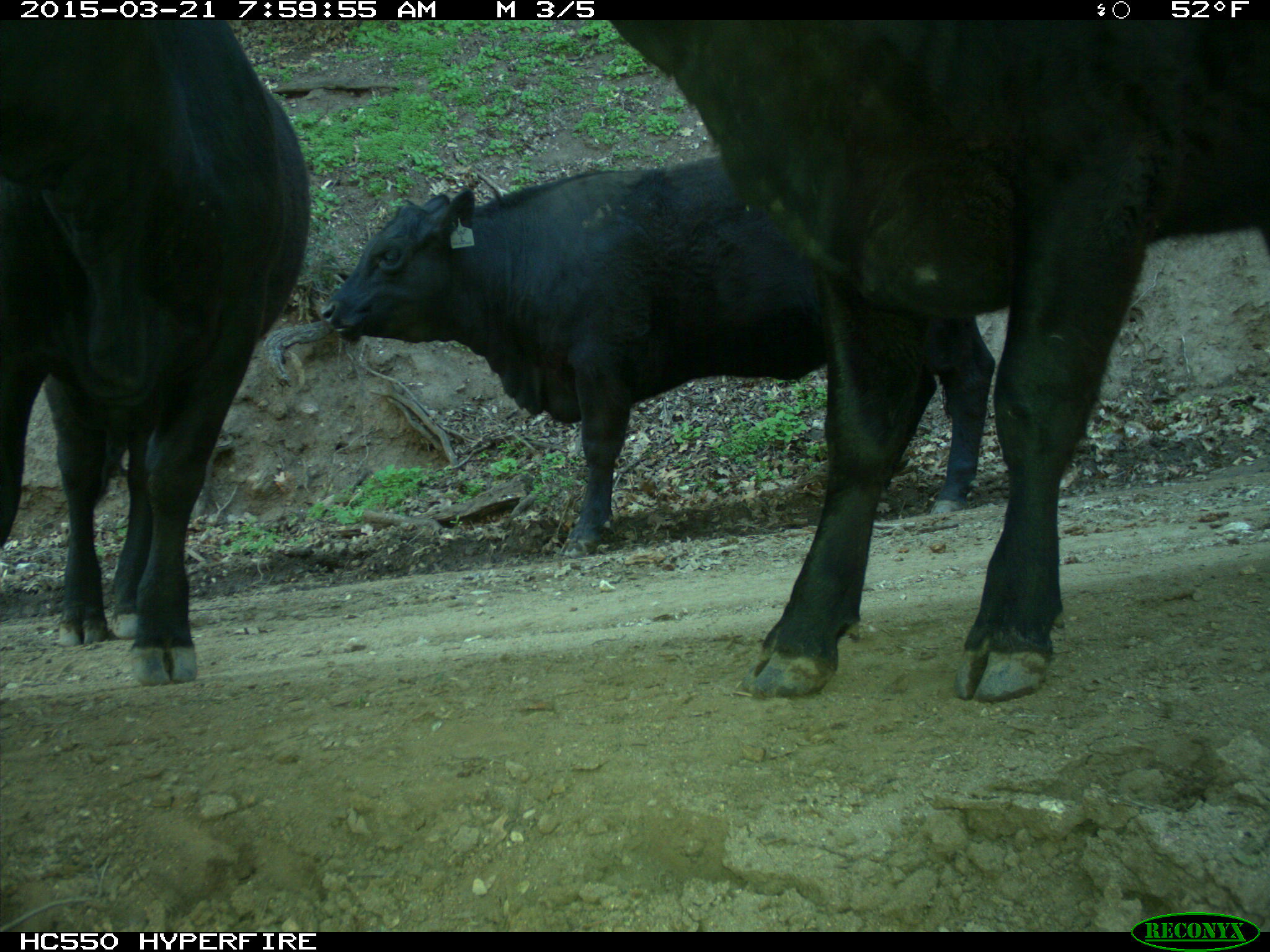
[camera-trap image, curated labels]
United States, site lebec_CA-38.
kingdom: Animalia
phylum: Chordata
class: Mammalia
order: Artiodactyla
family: Bovidae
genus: Bos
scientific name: Bos taurus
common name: domestic cow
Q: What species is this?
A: Bos taurus (domestic cow).